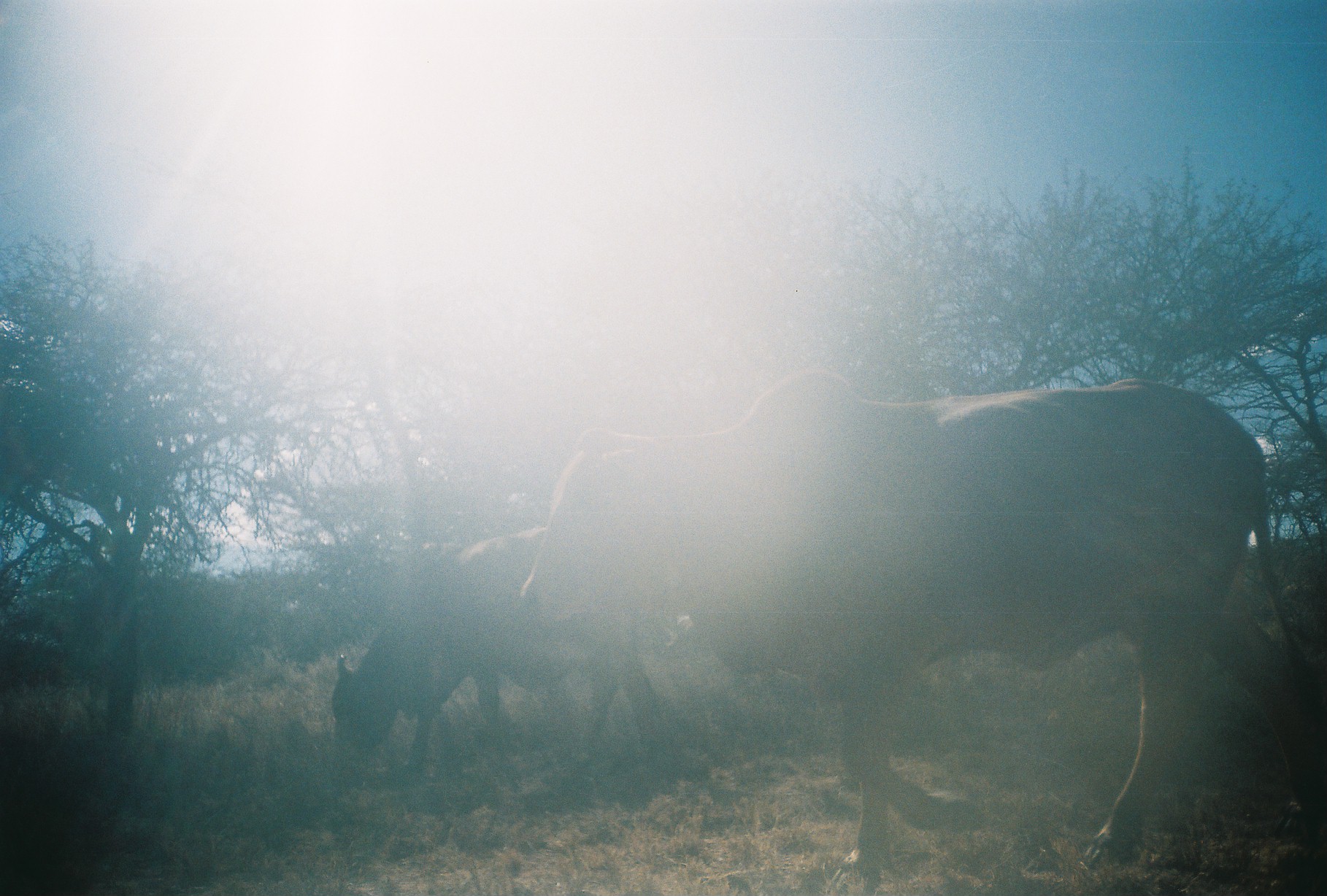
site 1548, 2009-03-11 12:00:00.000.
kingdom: Animalia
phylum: Chordata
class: Mammalia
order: Artiodactyla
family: Bovidae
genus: Bos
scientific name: Bos taurus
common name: domestic cattle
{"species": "Bos taurus (domestic cattle)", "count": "2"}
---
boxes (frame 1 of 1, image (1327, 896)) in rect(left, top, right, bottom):
bos taurus: rect(516, 366, 1322, 877); rect(329, 527, 668, 774)